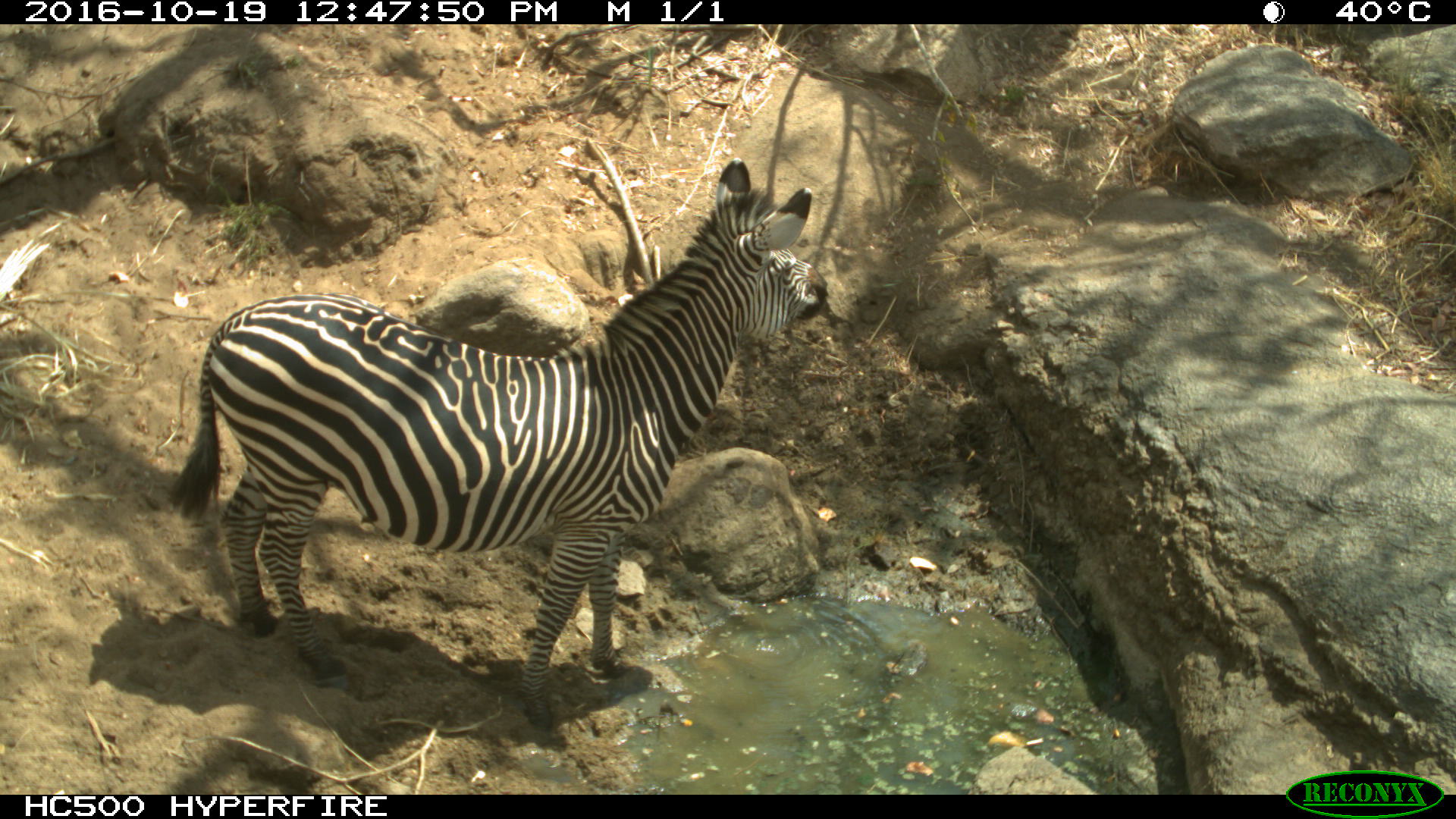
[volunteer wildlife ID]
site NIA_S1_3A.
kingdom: Animalia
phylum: Chordata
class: Mammalia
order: Perissodactyla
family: Equidae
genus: Equus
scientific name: Equus quagga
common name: plains zebra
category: zebraplains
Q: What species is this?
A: Zebraplains (plains zebra) (Equus quagga).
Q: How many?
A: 1.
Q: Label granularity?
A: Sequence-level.